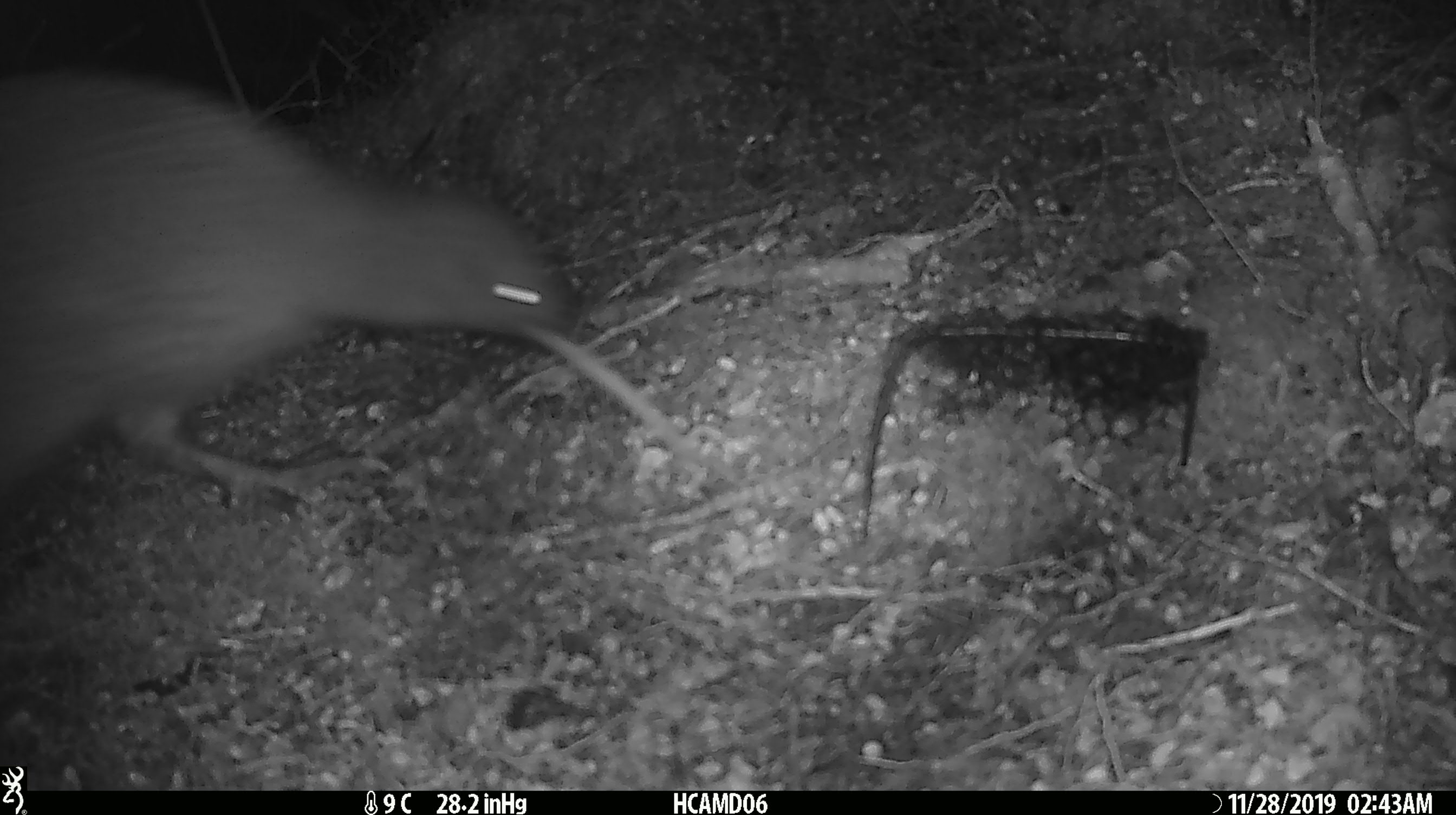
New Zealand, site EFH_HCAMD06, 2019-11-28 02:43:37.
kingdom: Animalia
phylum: Chordata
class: Aves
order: Apterygiformes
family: Apterygidae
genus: Apteryx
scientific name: Apteryx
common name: kiwi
Kiwi (Apteryx).